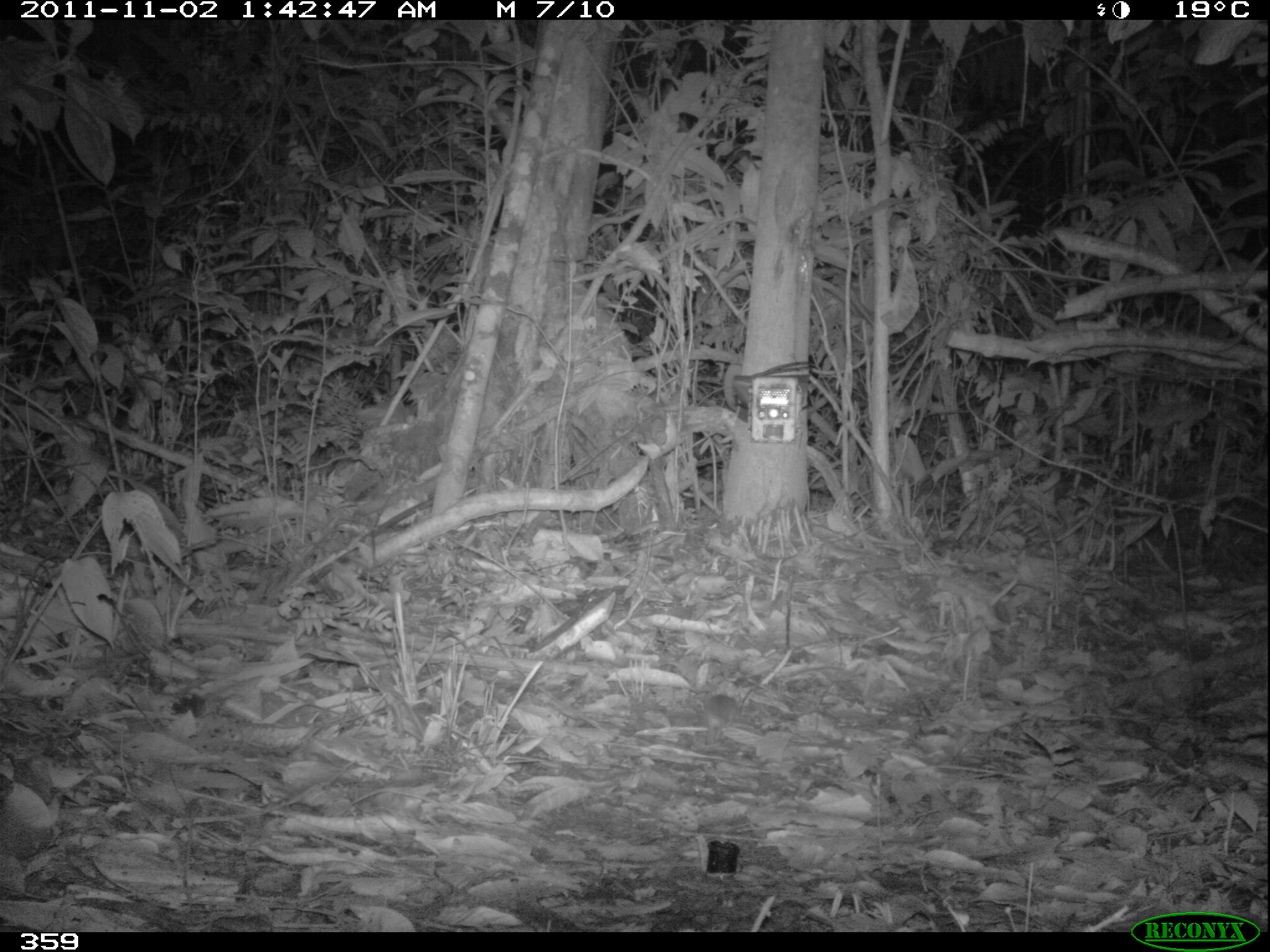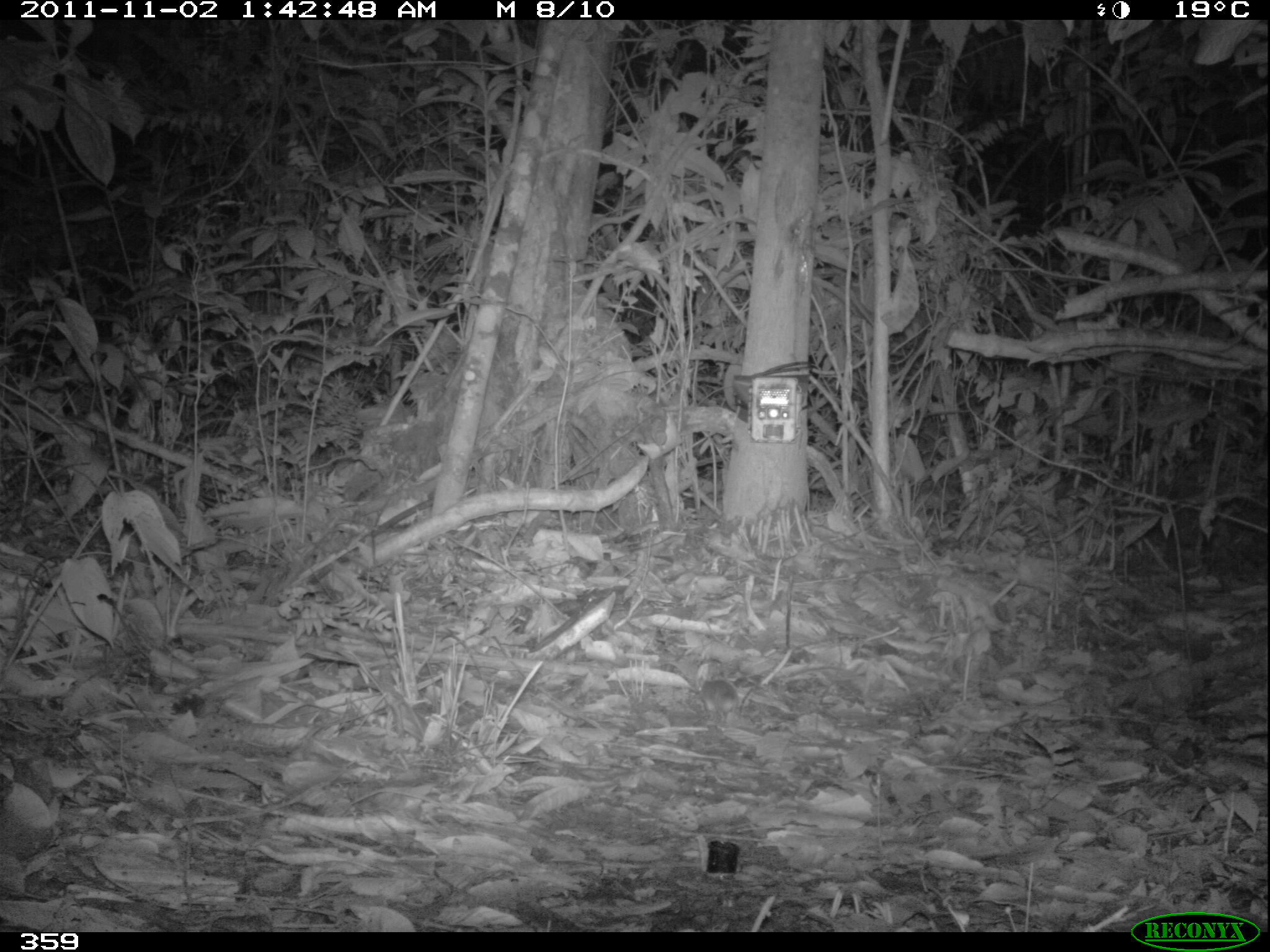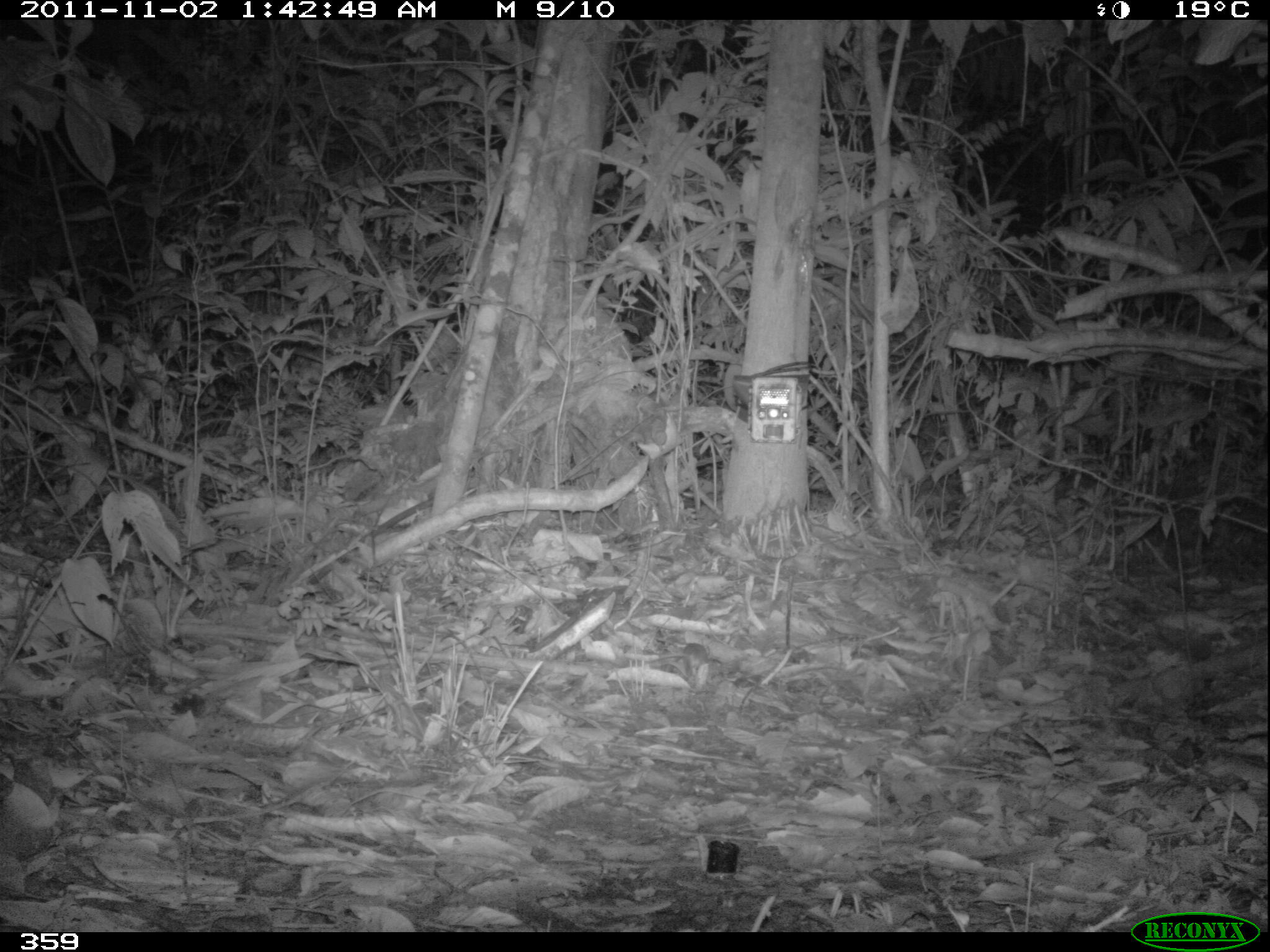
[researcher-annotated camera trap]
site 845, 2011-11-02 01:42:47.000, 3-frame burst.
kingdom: Animalia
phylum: Chordata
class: Mammalia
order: Rodentia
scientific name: Rodentia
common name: rodents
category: unknown rodent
Unknown rodent (rodents) (Rodentia).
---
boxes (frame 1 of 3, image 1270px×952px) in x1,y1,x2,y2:
unknown rodent: 704,686,755,744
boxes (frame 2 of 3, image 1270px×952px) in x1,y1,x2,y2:
unknown rodent: 692,677,755,725